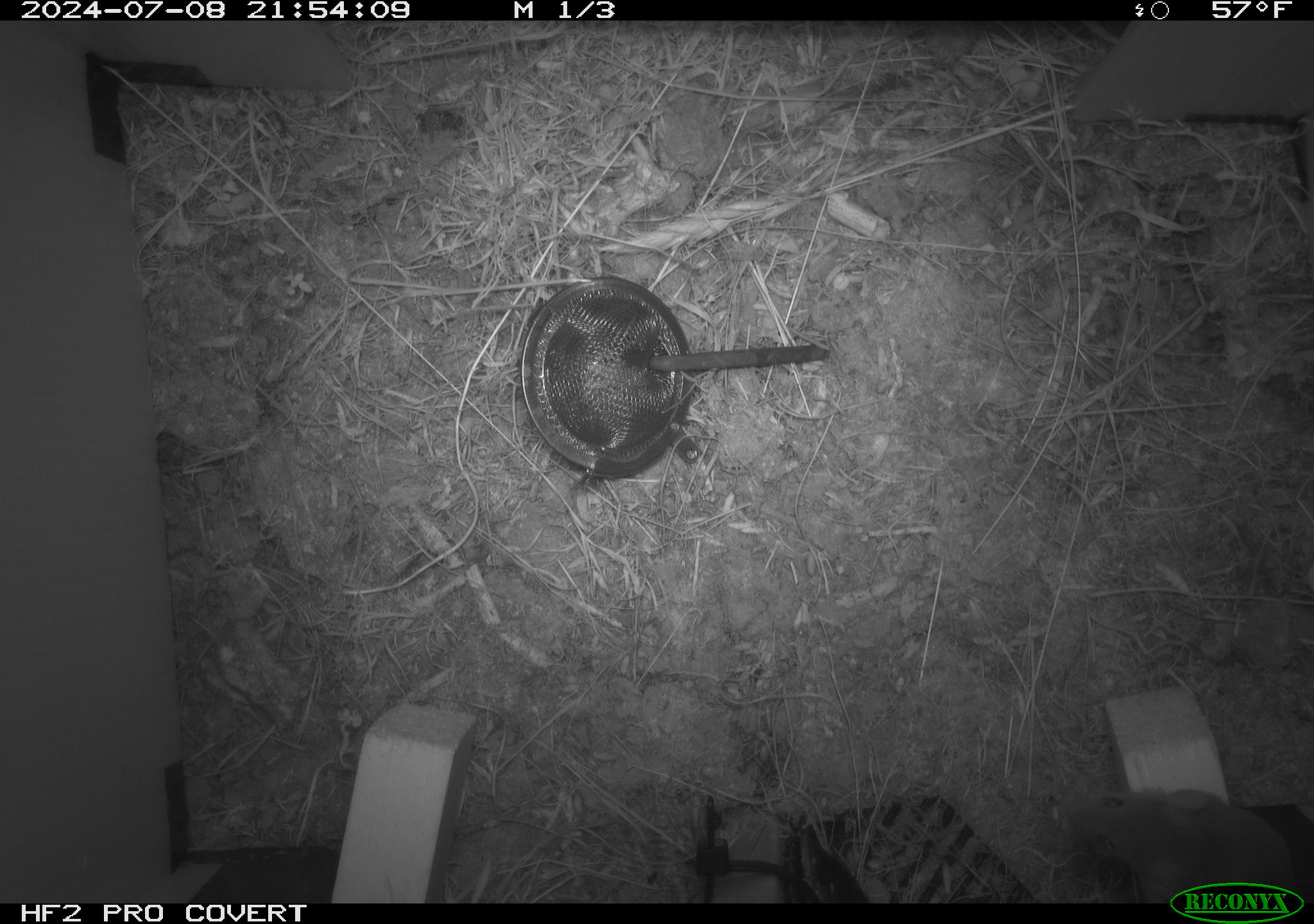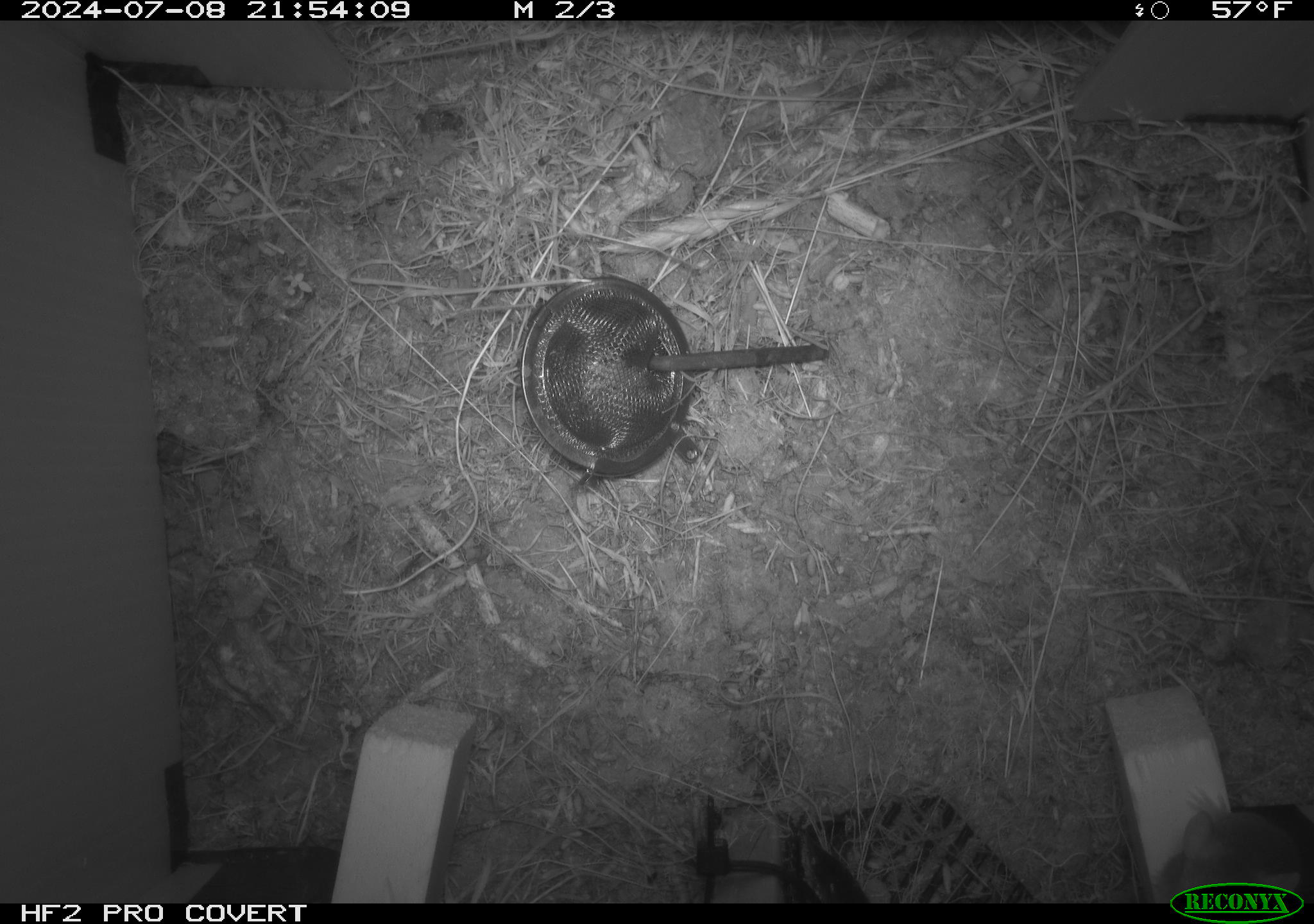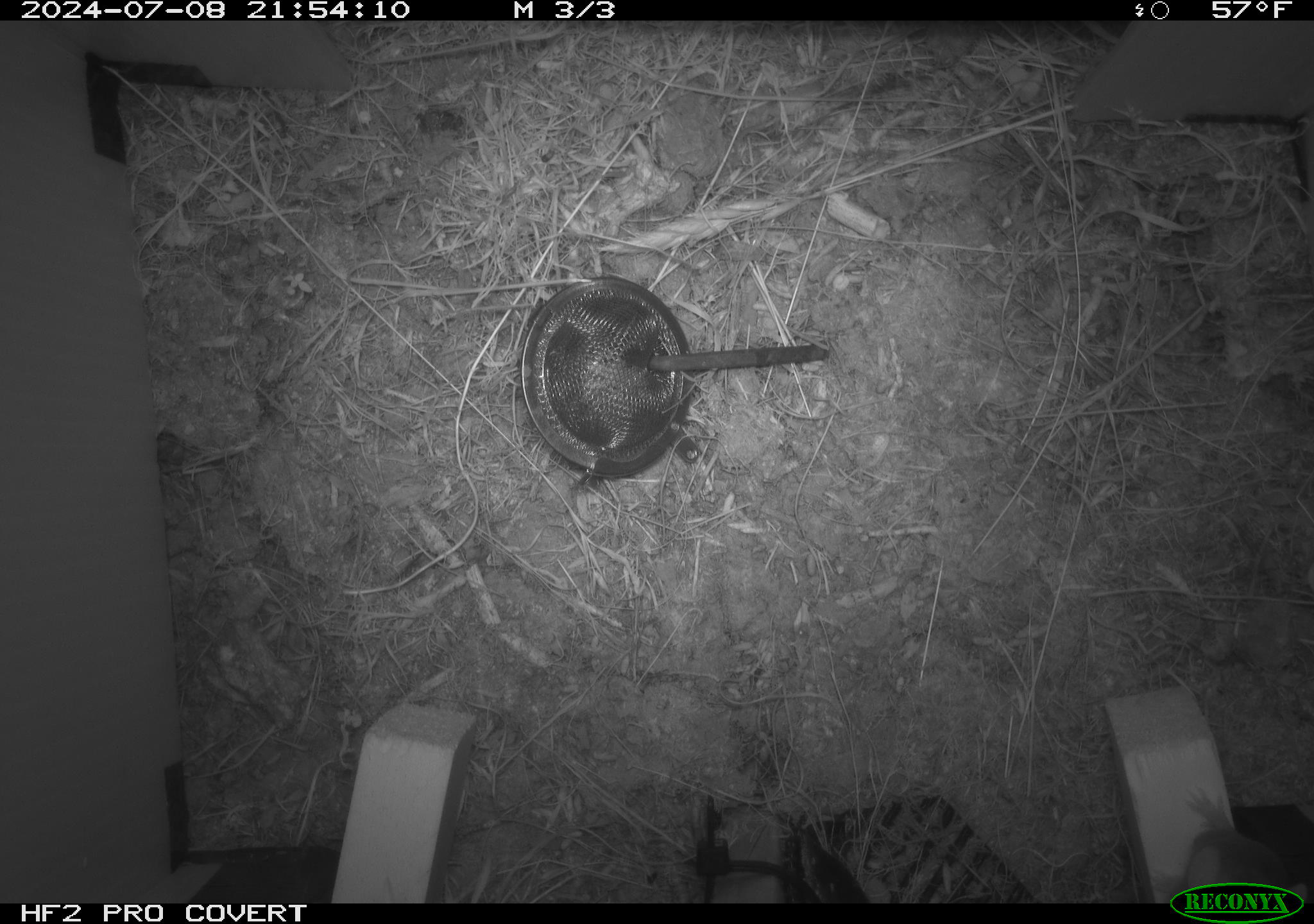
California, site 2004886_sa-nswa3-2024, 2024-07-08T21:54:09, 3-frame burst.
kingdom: Animalia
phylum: Chordata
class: Mammalia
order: Rodentia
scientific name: Rodentia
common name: rodent